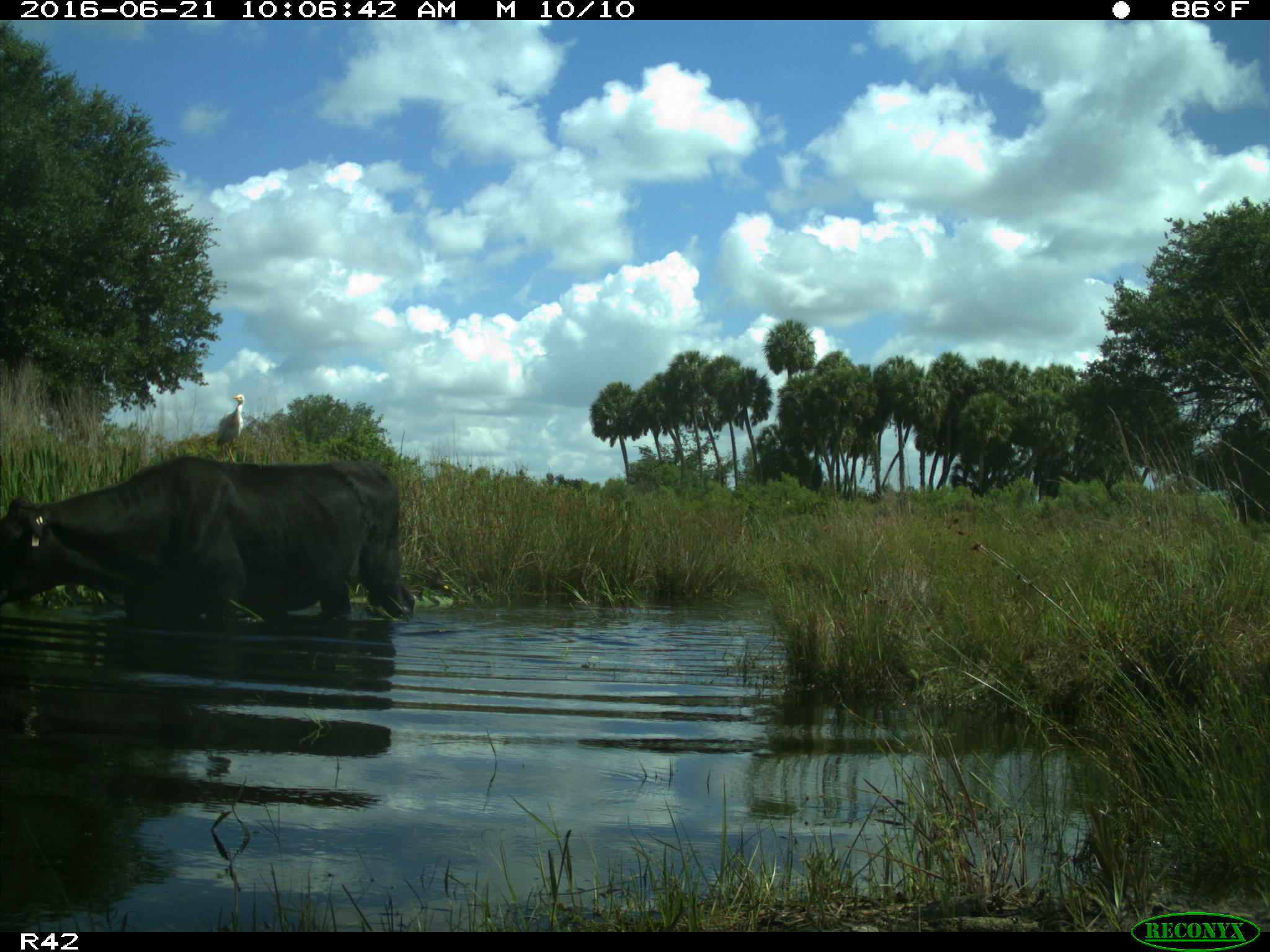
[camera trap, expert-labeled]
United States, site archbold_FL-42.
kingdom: Animalia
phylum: Chordata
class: Mammalia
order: Artiodactyla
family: Bovidae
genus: Bos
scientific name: Bos taurus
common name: domestic cow